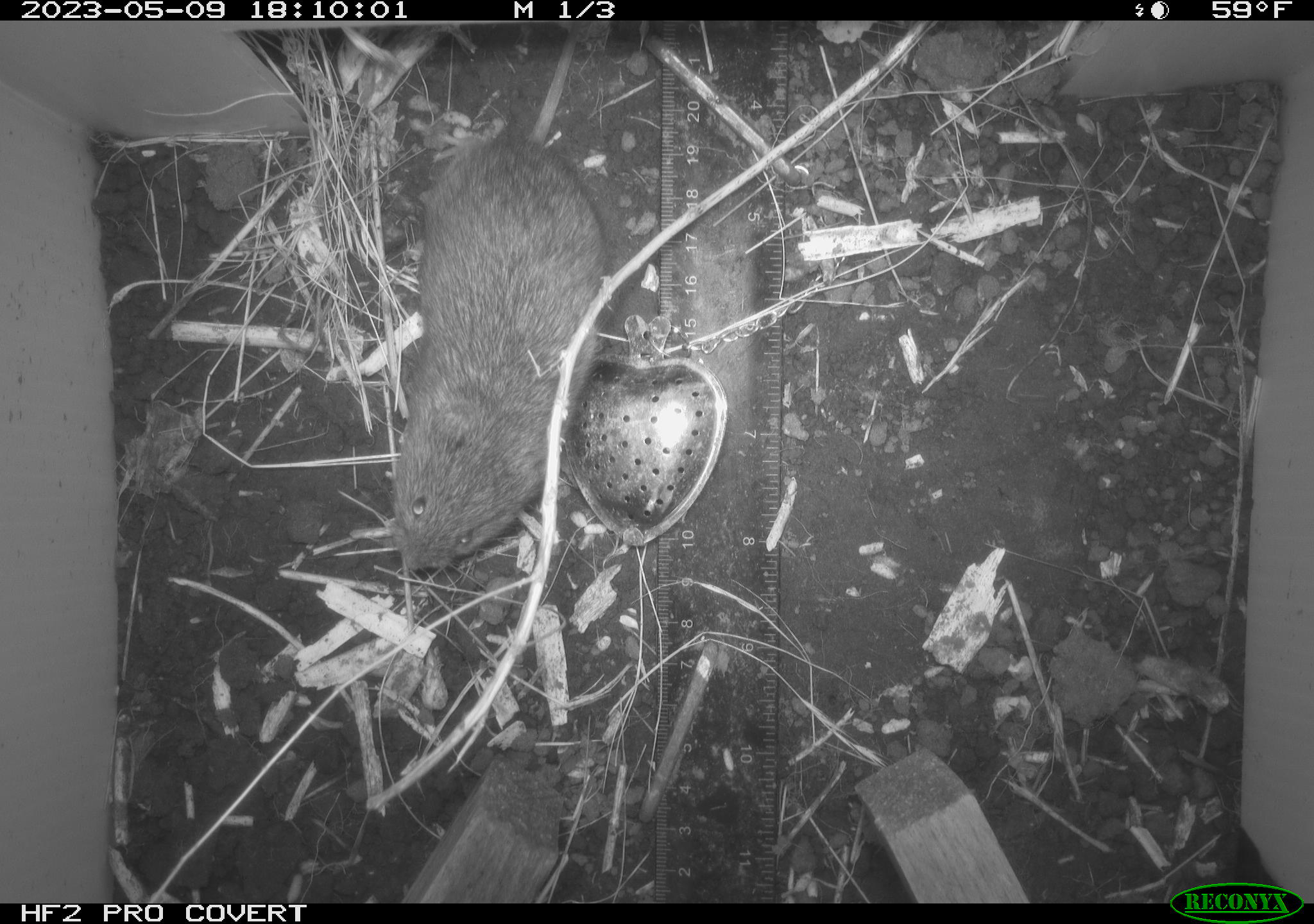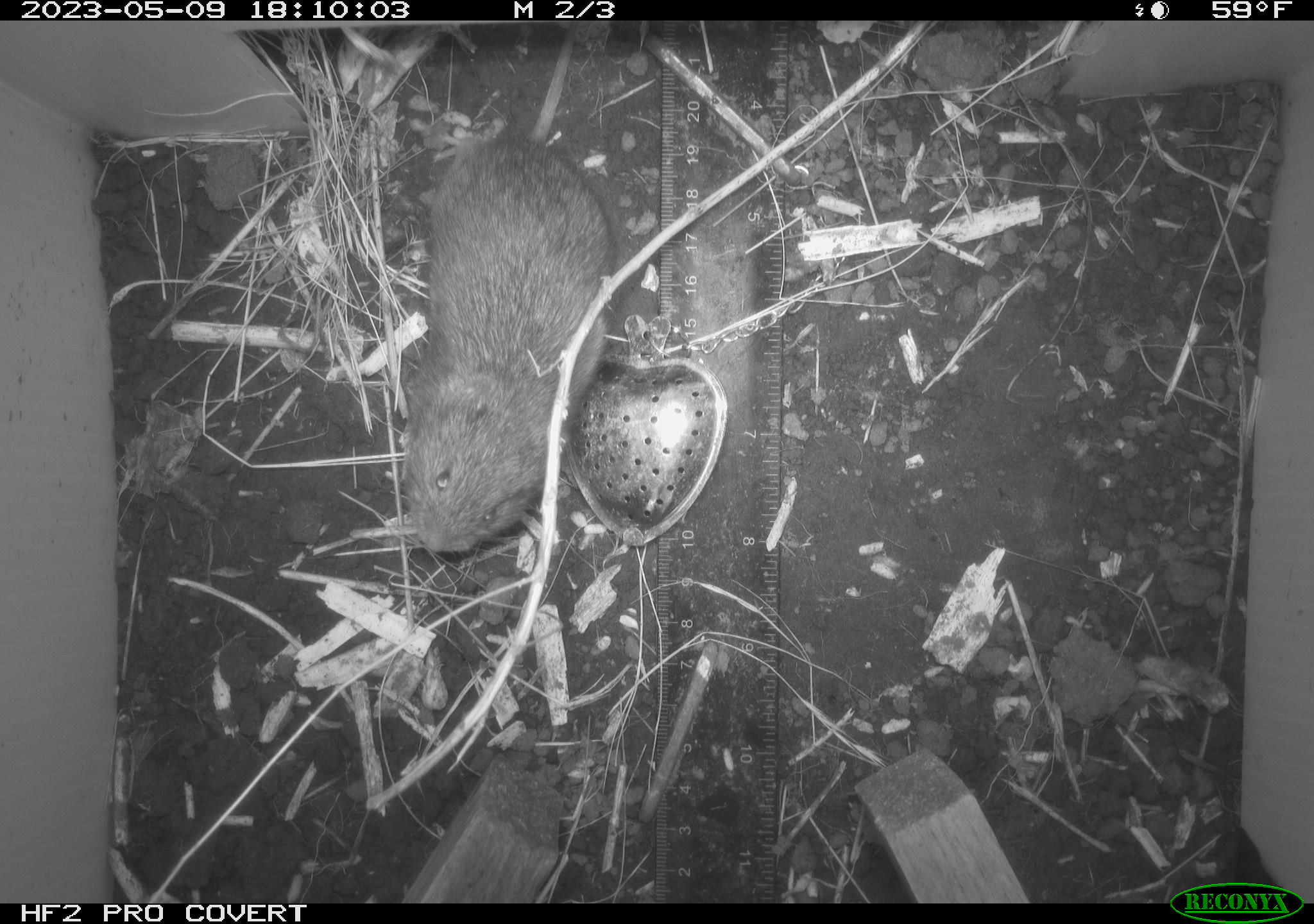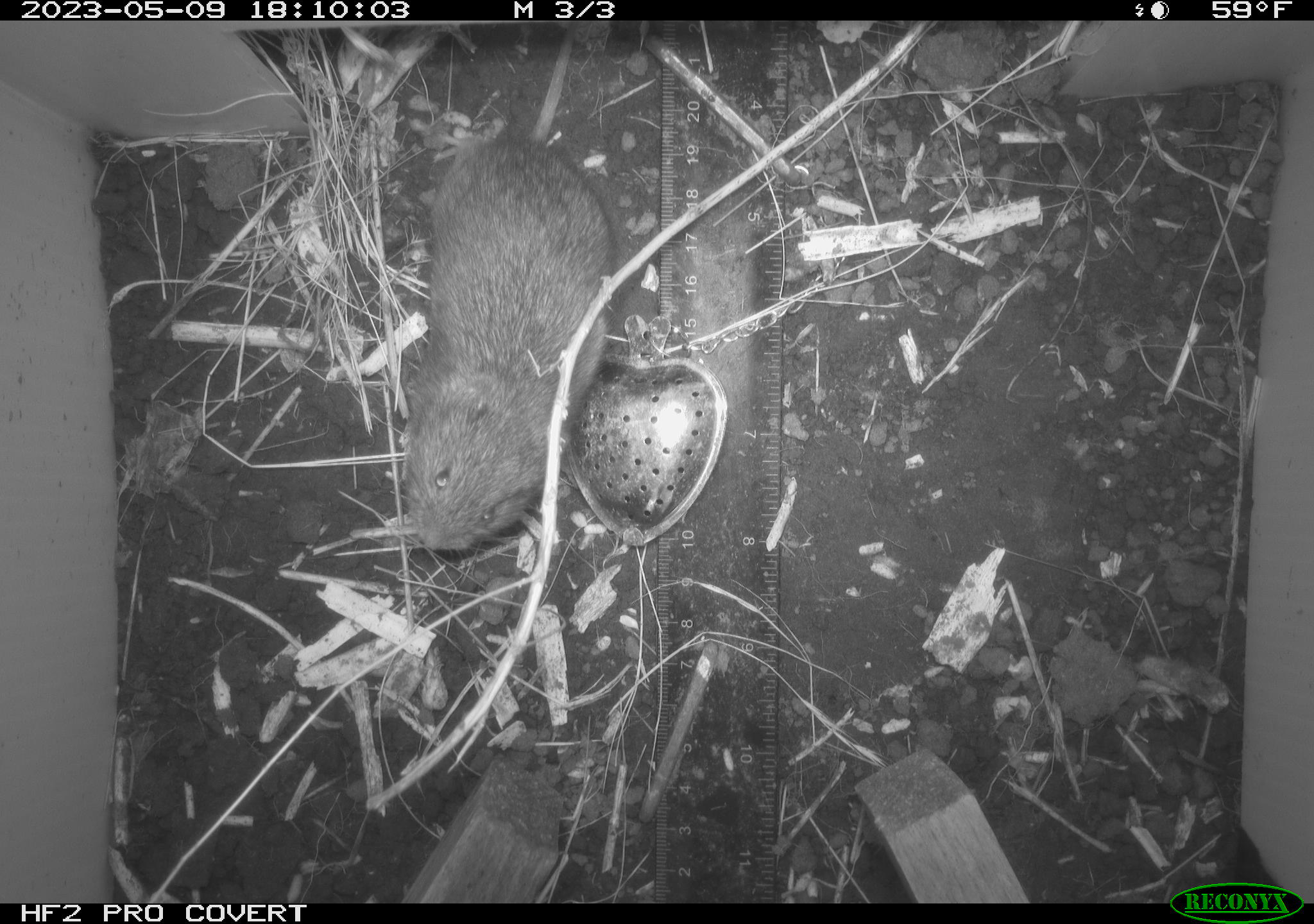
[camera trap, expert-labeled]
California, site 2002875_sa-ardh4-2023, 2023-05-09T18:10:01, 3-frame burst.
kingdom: Animalia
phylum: Chordata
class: Mammalia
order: Rodentia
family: Cricetidae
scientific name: Arvicolinae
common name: voles, lemmings, and muskrats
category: arvicolinae subfamily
Arvicolinae subfamily (voles, lemmings, and muskrats) (Arvicolinae).